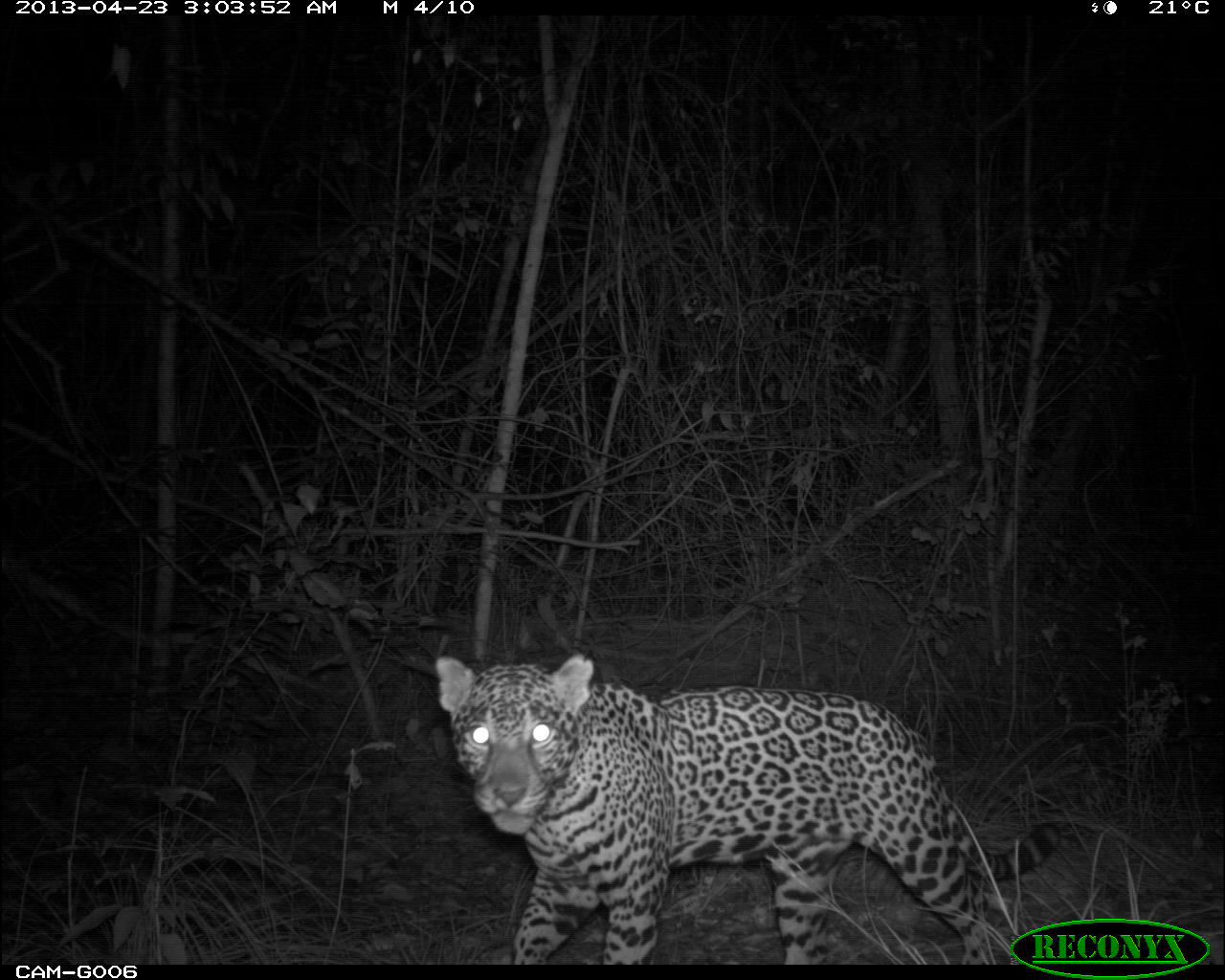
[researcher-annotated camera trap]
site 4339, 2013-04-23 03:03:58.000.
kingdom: Animalia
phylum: Chordata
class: Mammalia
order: Carnivora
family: Felidae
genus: Panthera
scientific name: Panthera onca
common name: jaguar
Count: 1.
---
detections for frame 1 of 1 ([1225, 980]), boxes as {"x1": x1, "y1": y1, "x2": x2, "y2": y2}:
panthera onca: {"x1": 429, "y1": 649, "x2": 1062, "y2": 961}